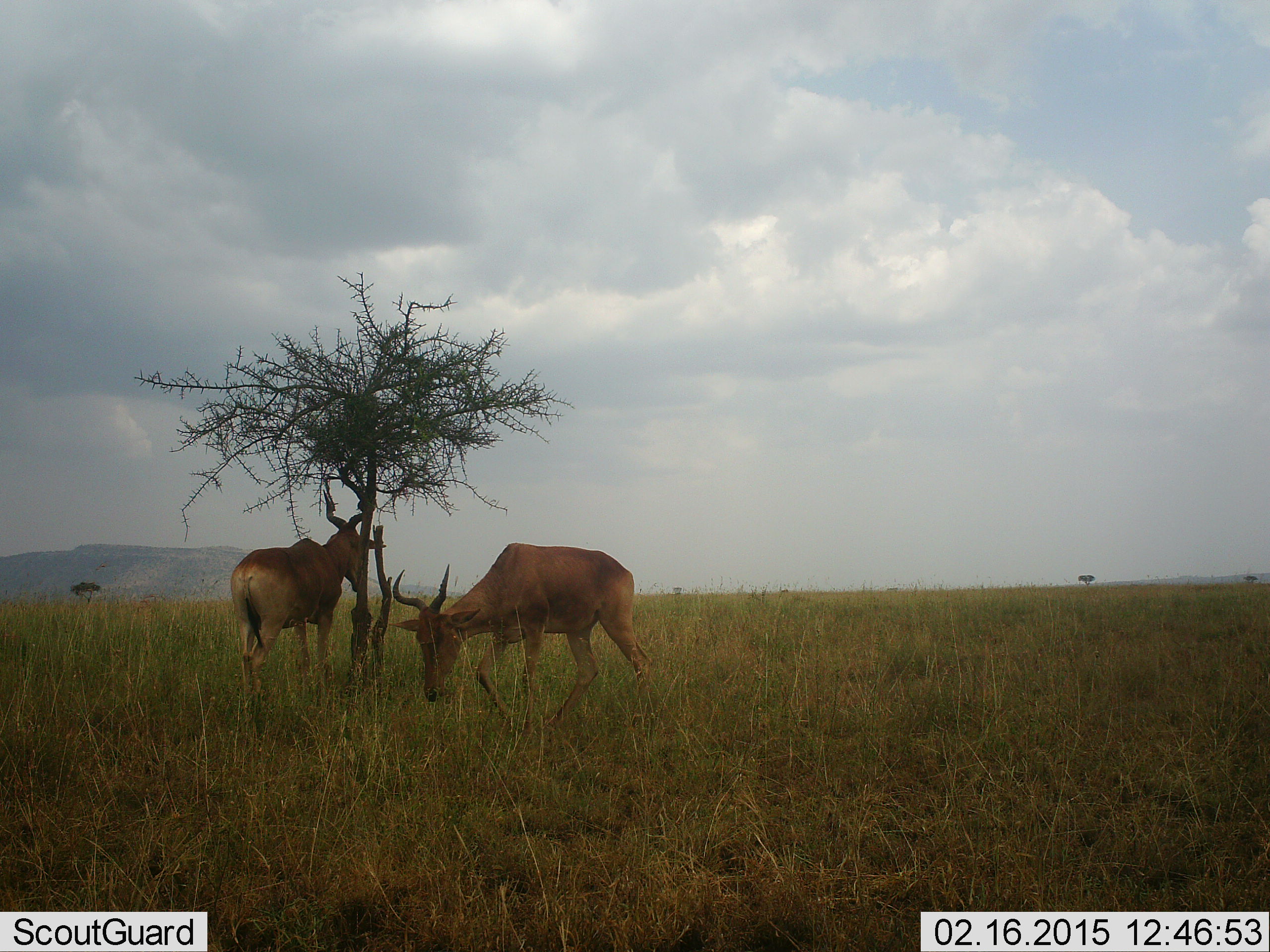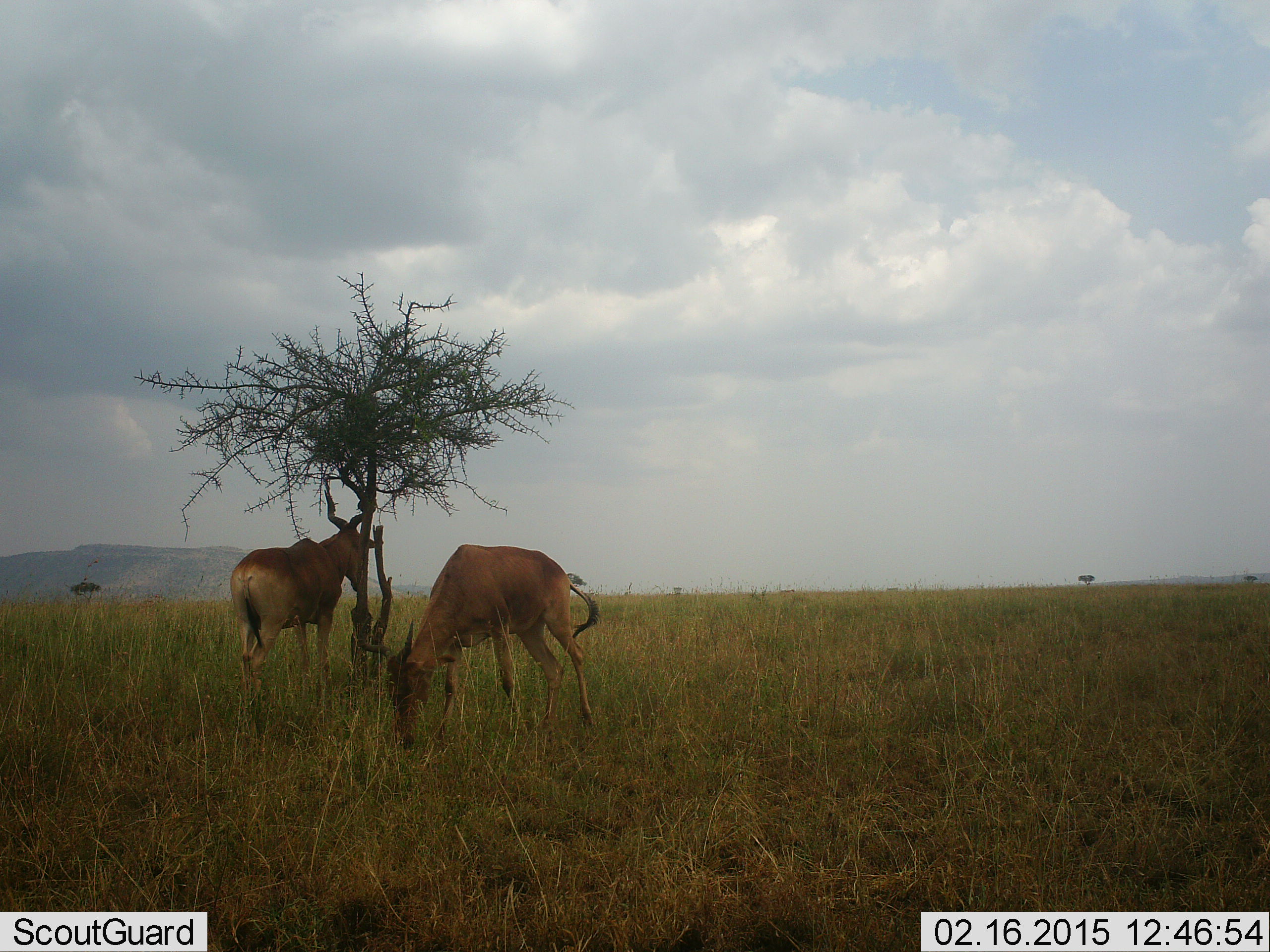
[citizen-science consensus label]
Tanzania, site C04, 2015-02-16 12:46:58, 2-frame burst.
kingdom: Animalia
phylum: Chordata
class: Mammalia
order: Artiodactyla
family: Bovidae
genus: Alcelaphus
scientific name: Alcelaphus buselaphus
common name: hartebeest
Hartebeest (Alcelaphus buselaphus), count 2. Behavior (volunteer vote fractions): standing 90%, resting 0%, moving 30%, interacting 0%. Young present (vote fraction): 0%. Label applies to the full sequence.